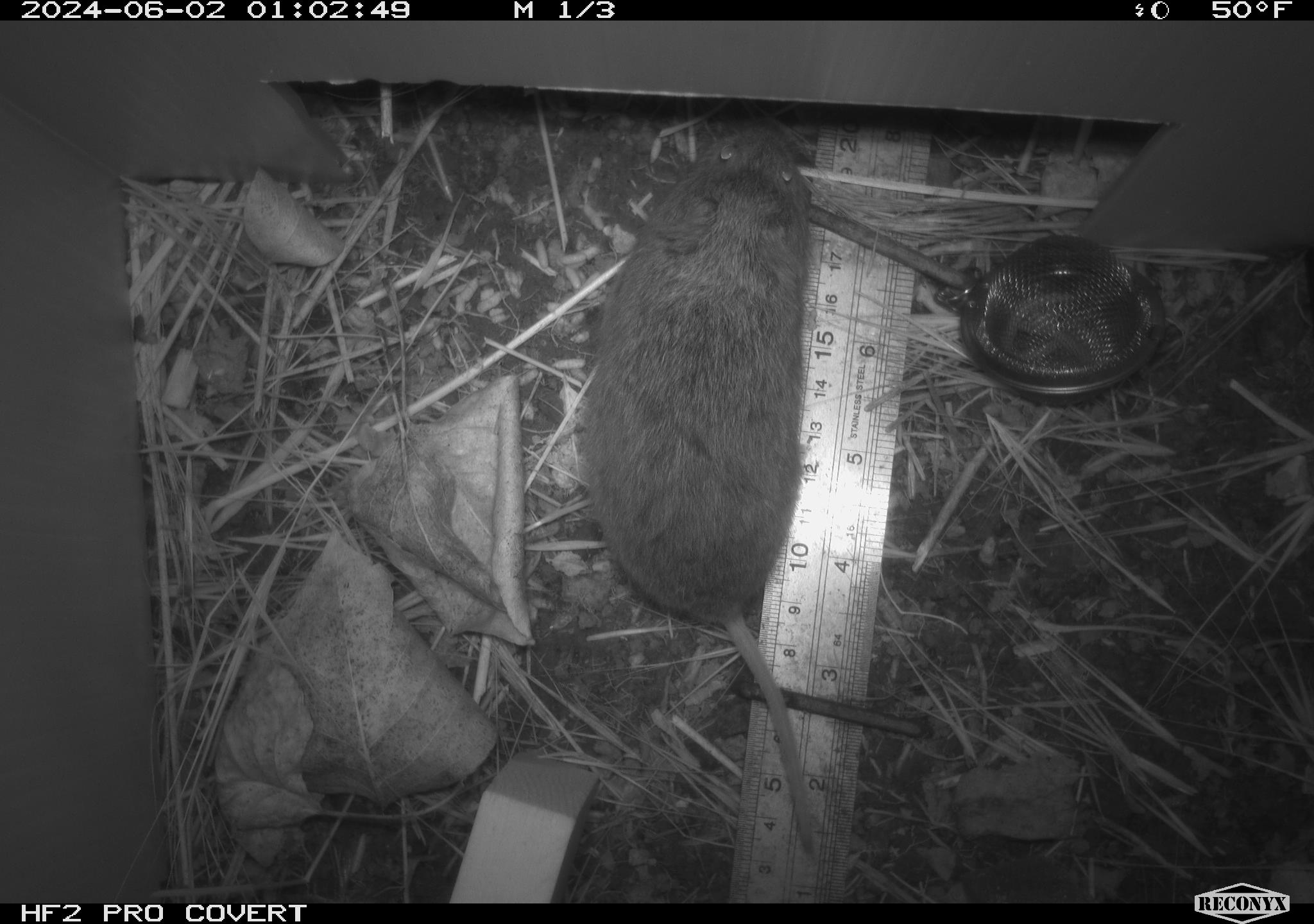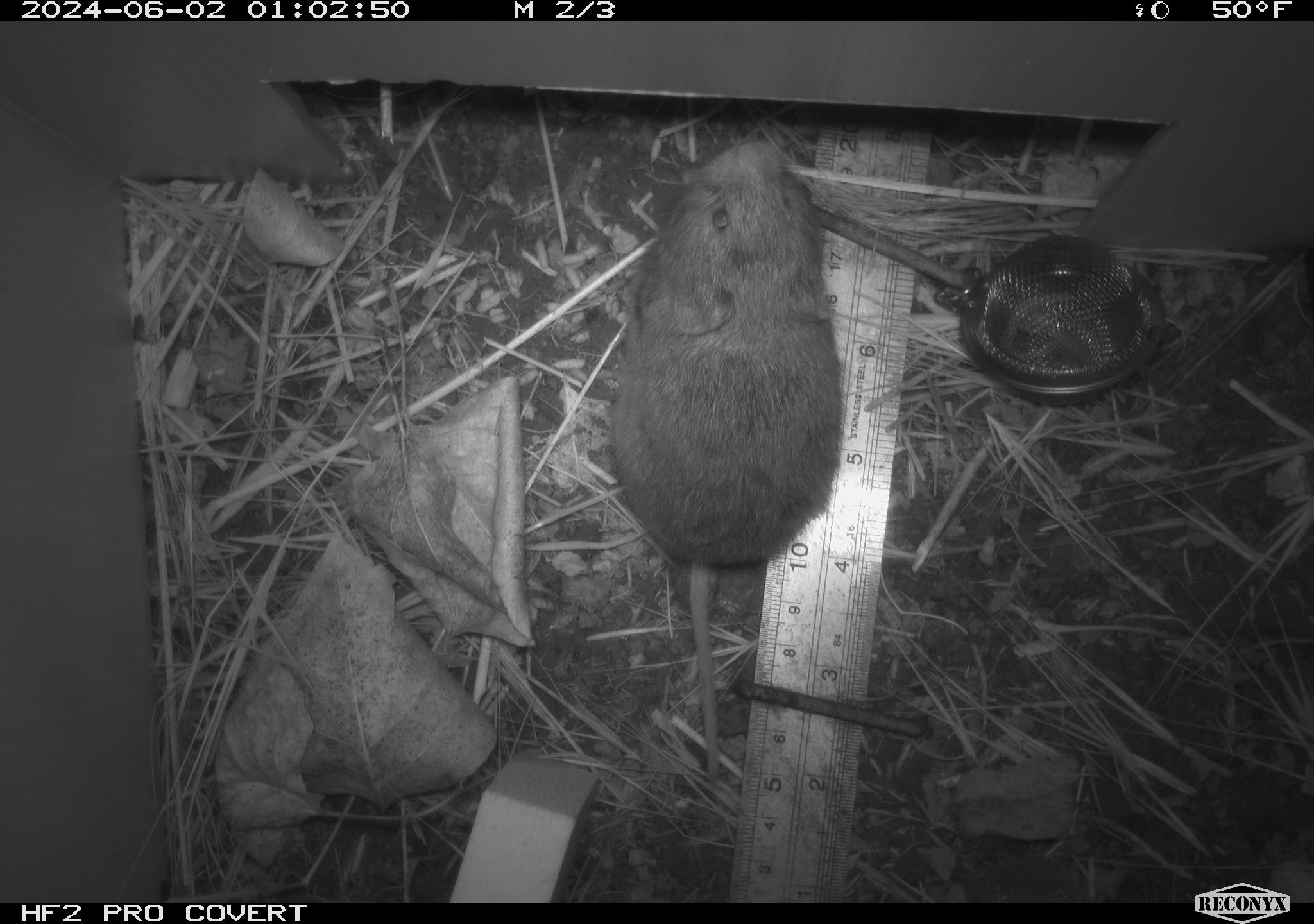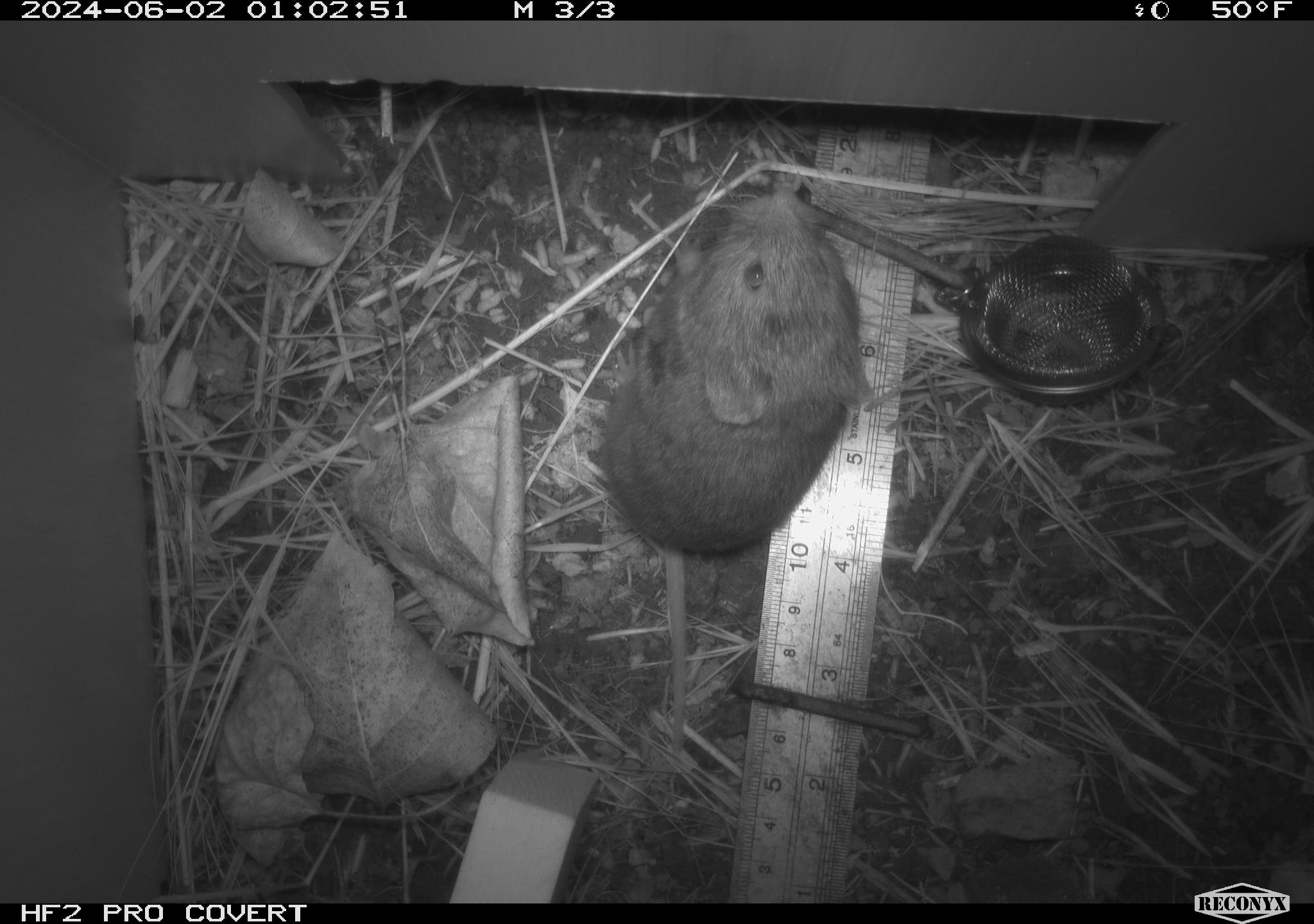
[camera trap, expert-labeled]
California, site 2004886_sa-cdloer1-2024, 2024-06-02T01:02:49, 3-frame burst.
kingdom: Animalia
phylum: Chordata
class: Mammalia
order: Rodentia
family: Cricetidae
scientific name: Arvicolinae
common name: voles, lemmings, and muskrats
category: arvicolinae subfamily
Arvicolinae subfamily (voles, lemmings, and muskrats) (Arvicolinae).